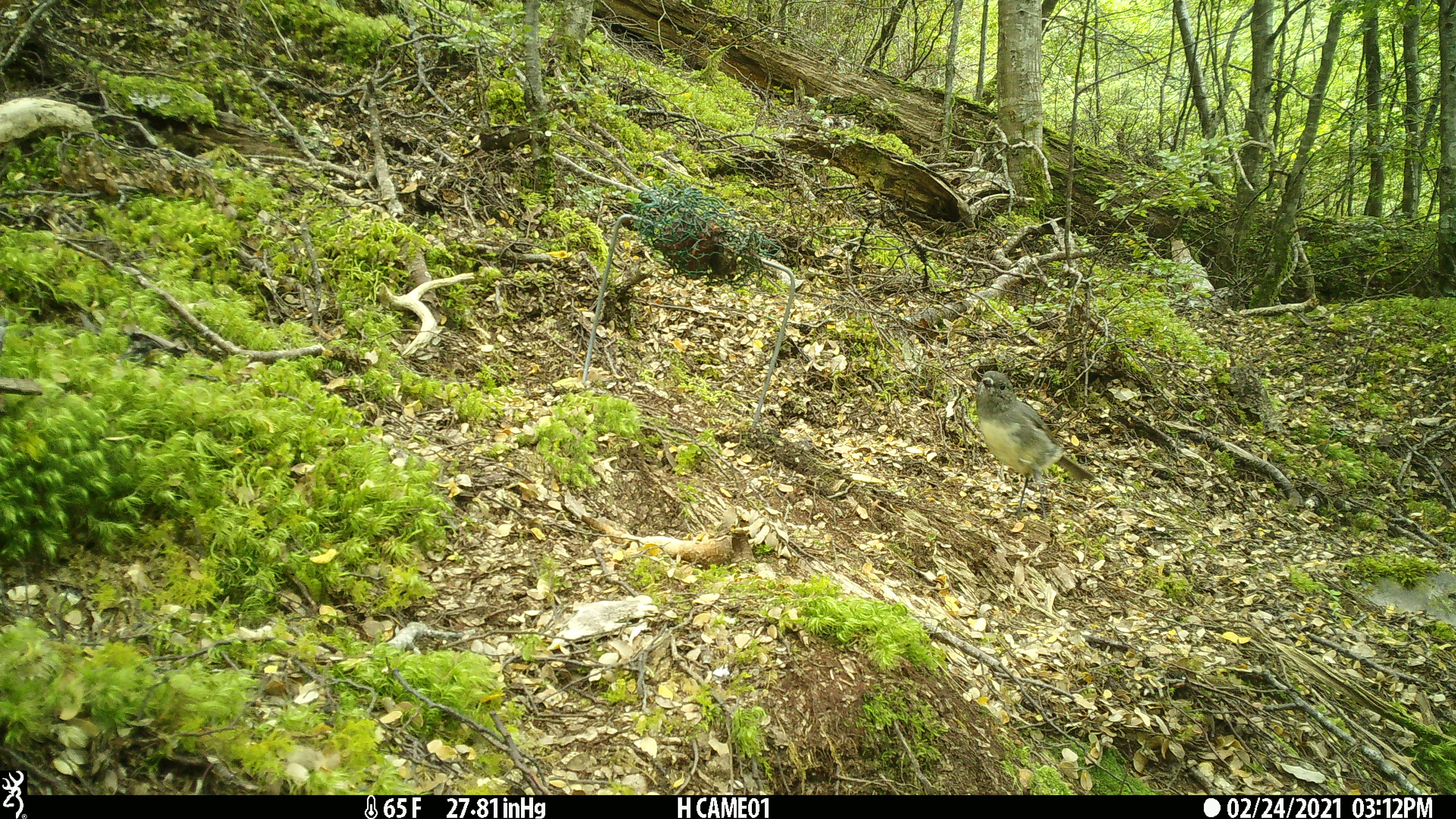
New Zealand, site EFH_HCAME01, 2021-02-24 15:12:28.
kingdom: Animalia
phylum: Chordata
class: Aves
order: Passeriformes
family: Petroicidae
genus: Petroica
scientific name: Petroica australis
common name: new zealand robin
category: robin